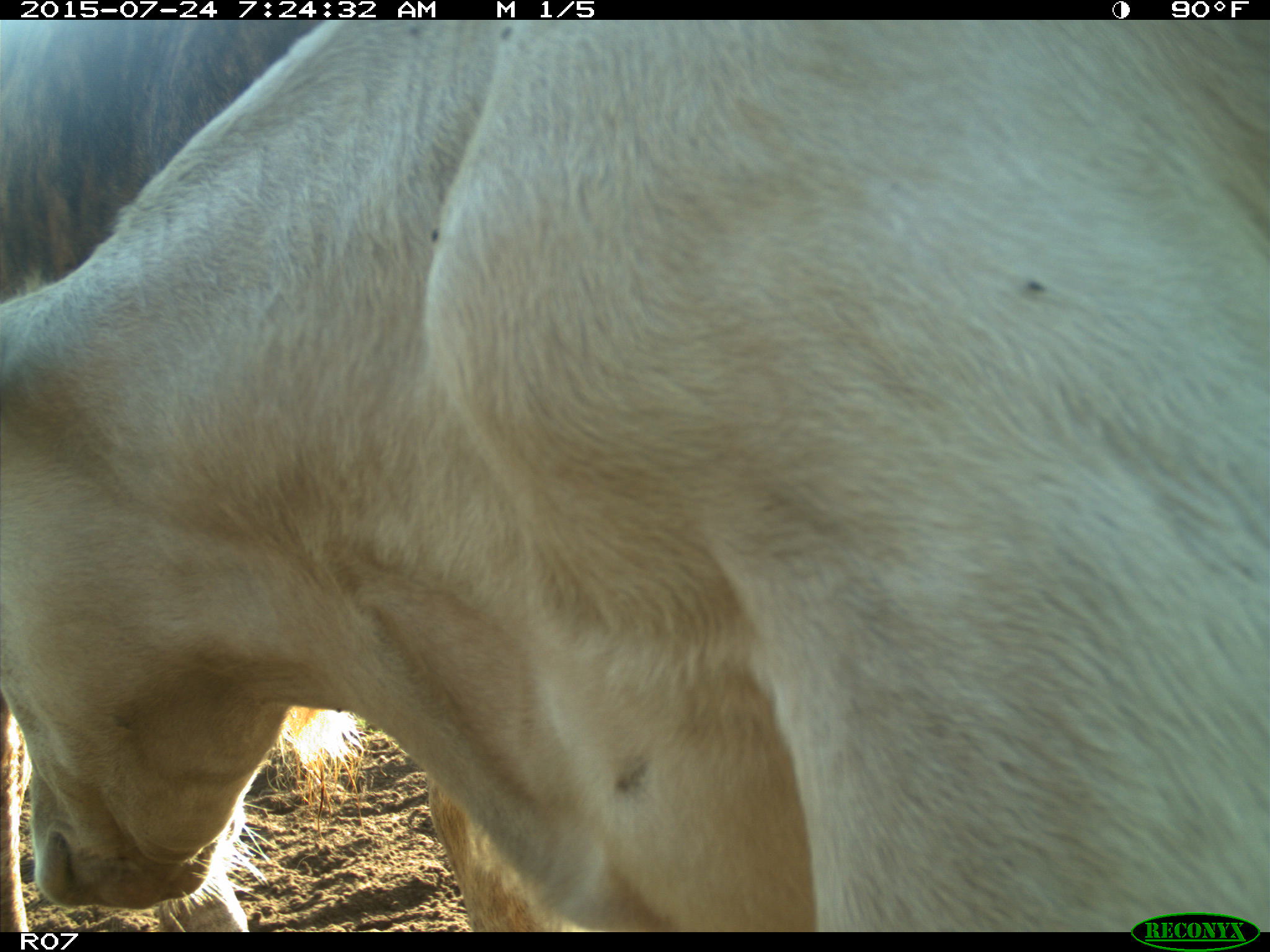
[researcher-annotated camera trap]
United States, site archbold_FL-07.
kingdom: Animalia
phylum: Chordata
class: Mammalia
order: Artiodactyla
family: Bovidae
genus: Bos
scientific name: Bos taurus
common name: domestic cow